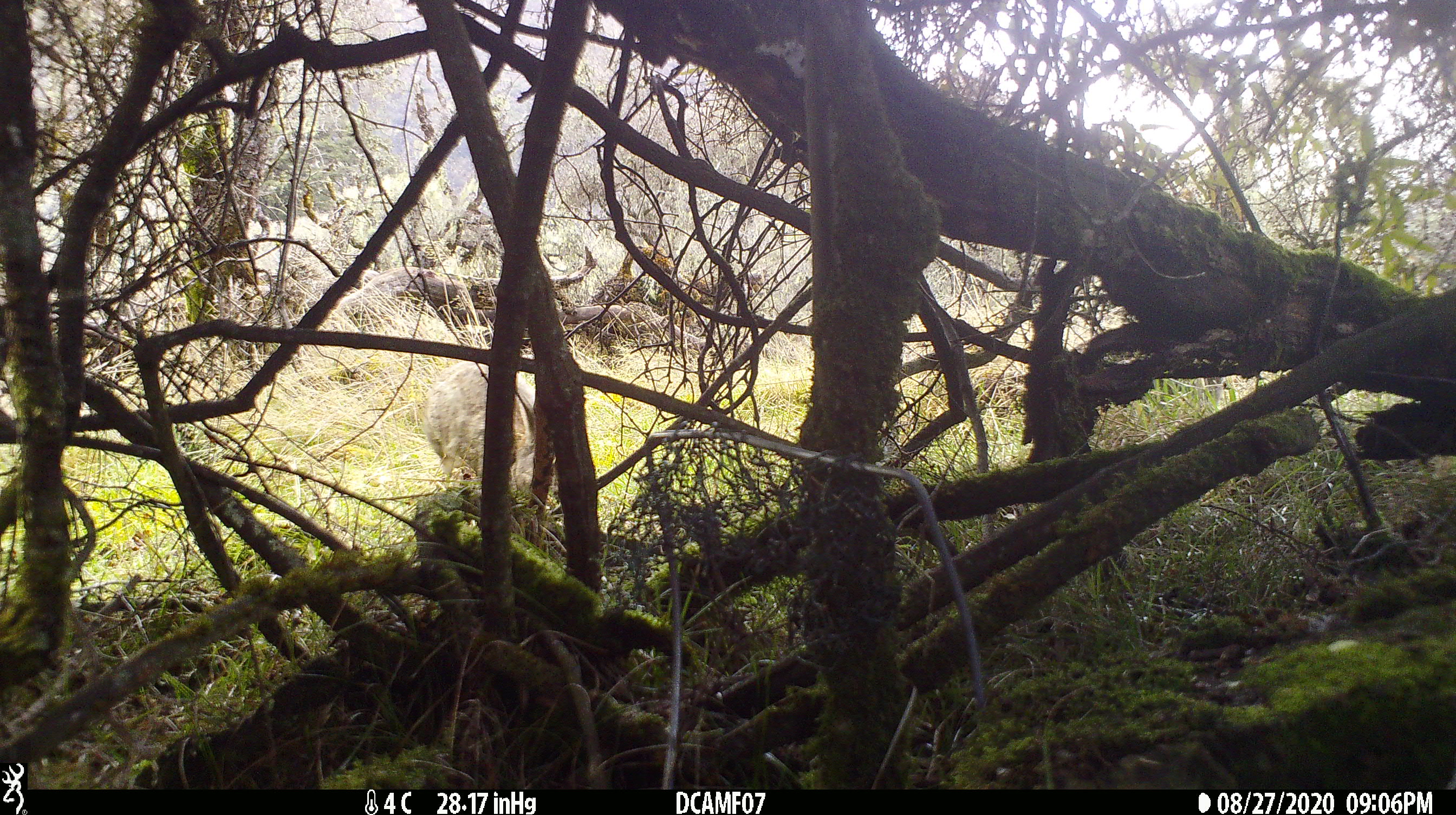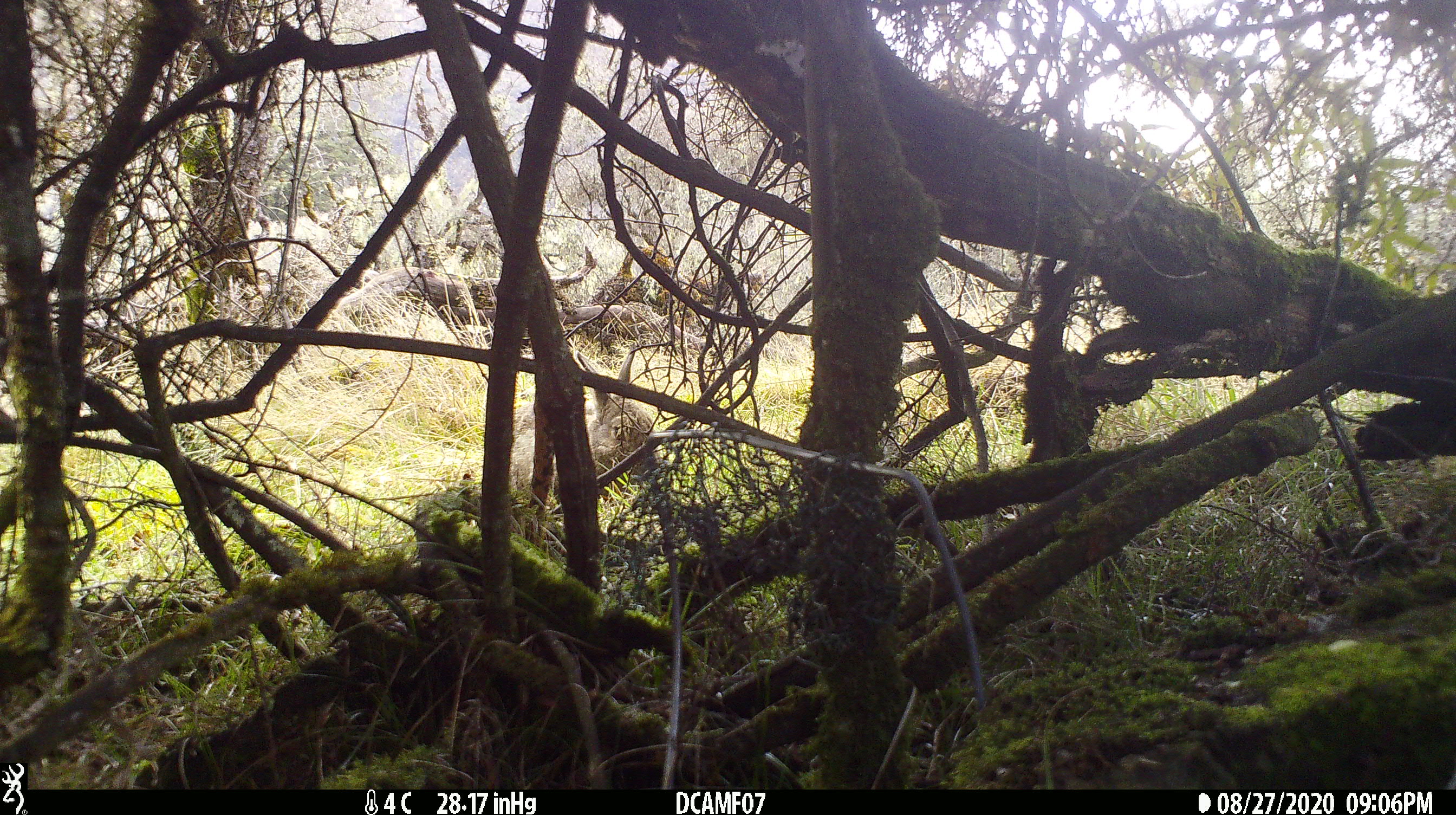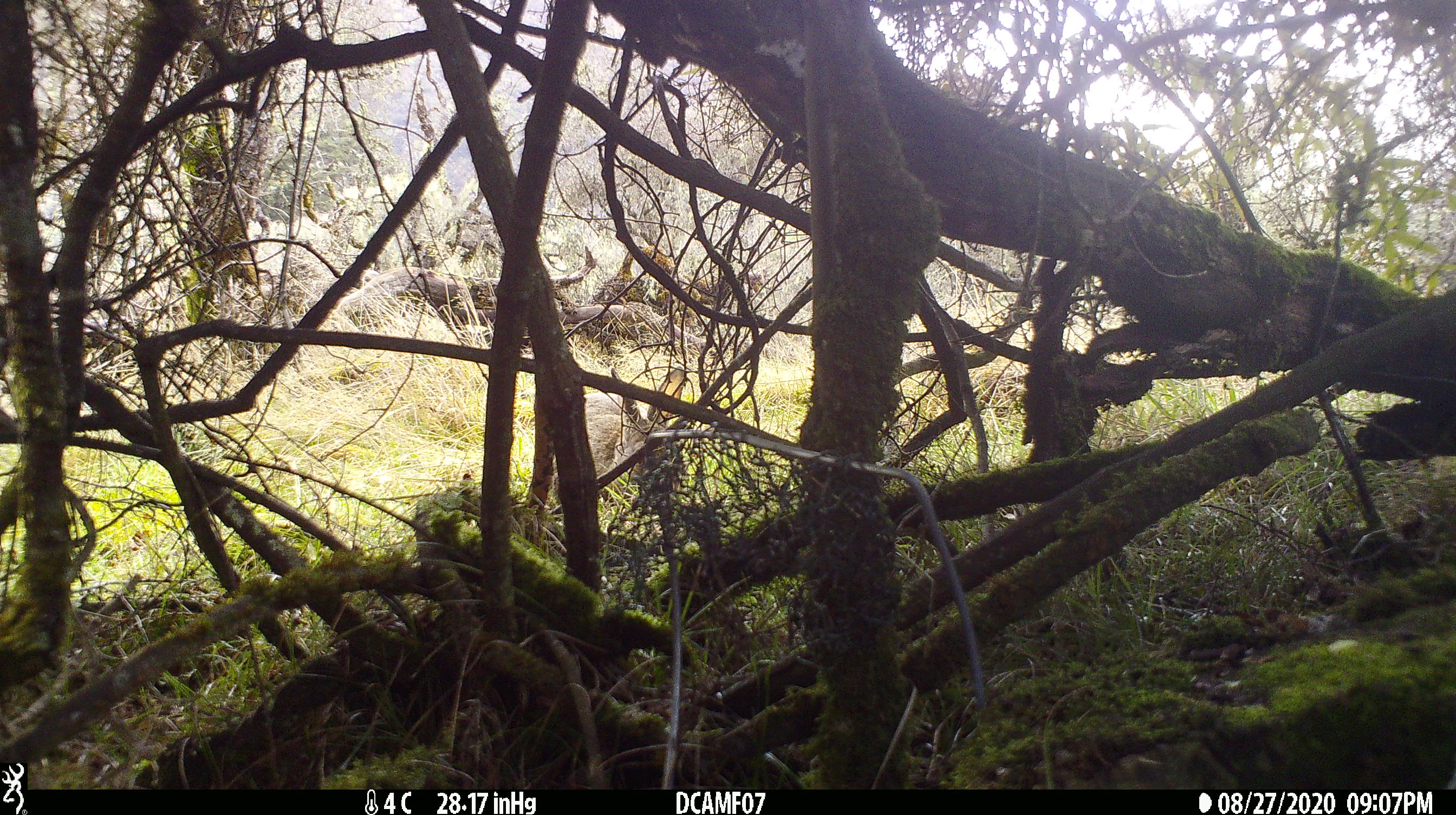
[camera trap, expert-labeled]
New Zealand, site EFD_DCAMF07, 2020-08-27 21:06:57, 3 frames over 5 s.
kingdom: Animalia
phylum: Chordata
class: Mammalia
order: Lagomorpha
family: Leporidae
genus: Oryctolagus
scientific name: Oryctolagus cuniculus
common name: european rabbit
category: rabbit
Rabbit (european rabbit) (Oryctolagus cuniculus).